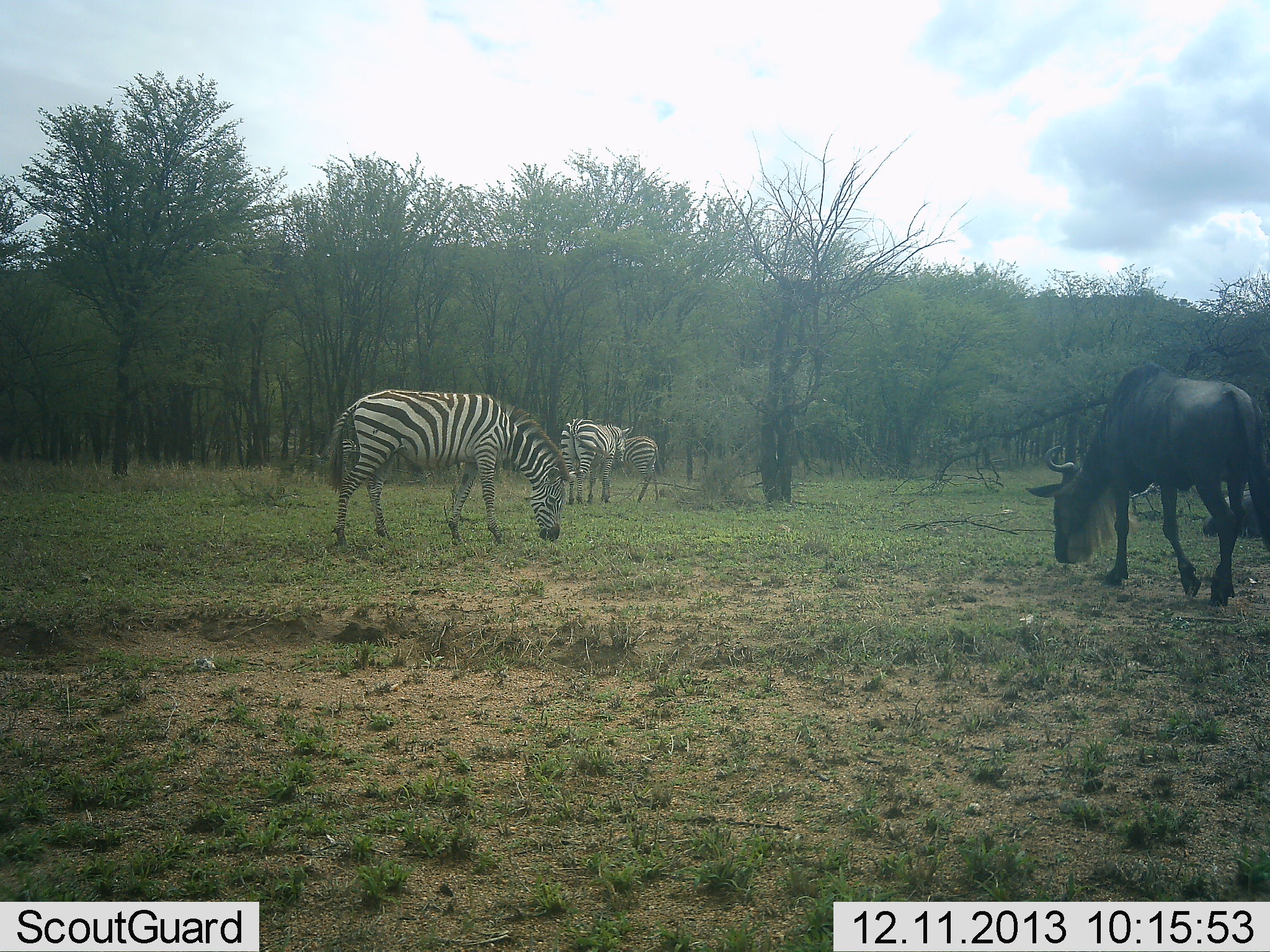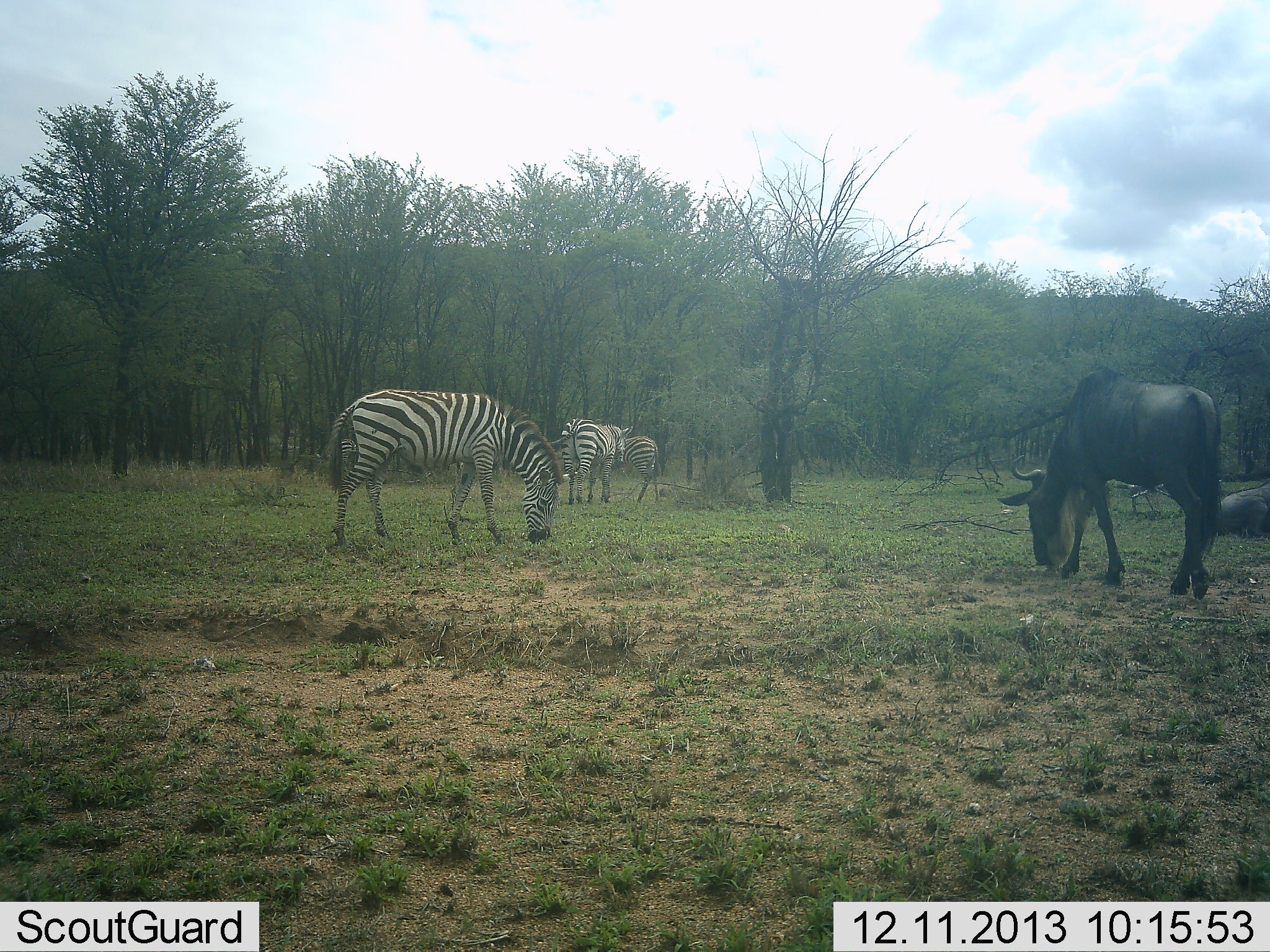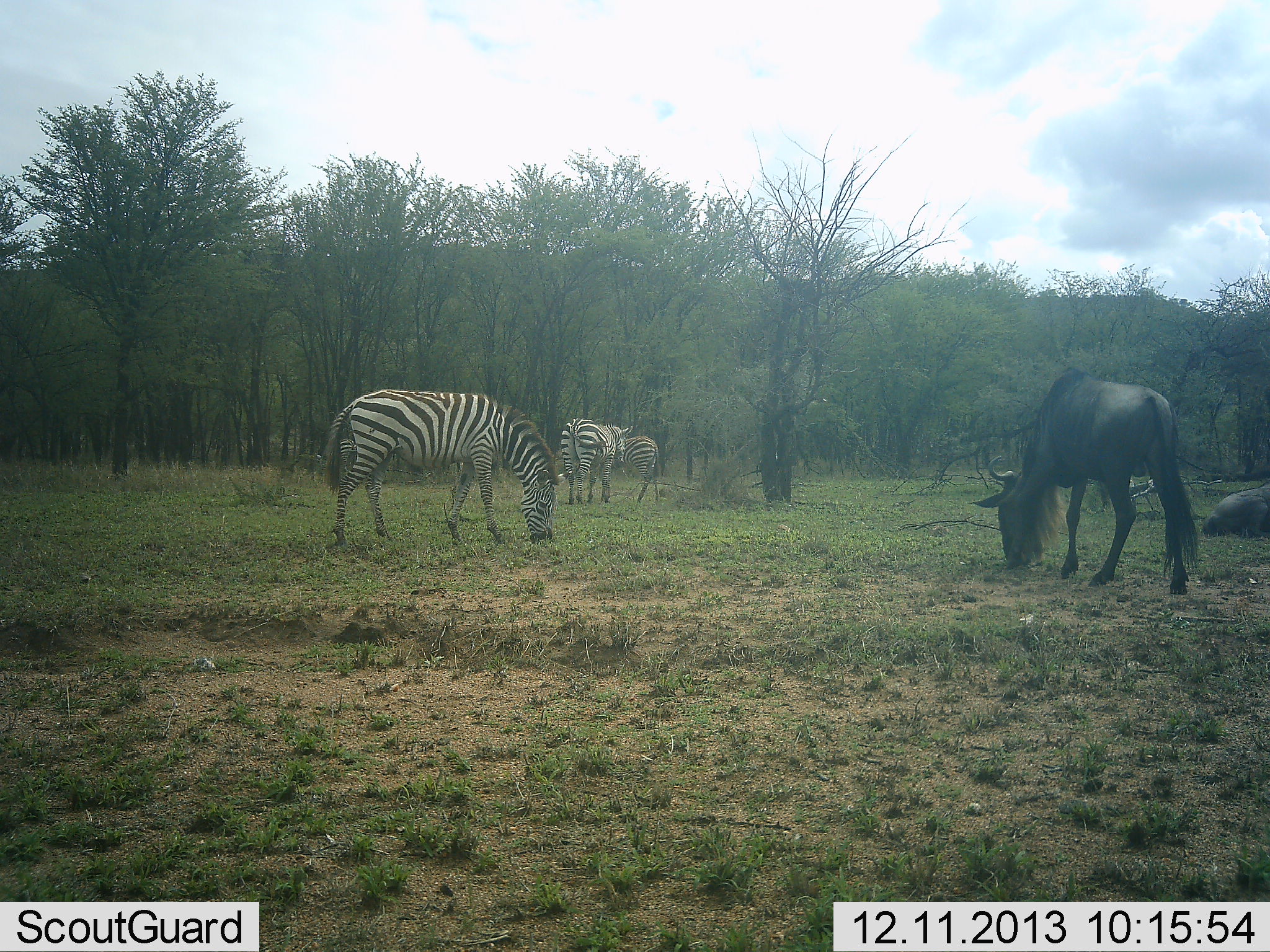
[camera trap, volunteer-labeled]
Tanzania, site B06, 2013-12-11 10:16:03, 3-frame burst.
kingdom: Animalia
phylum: Chordata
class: Mammalia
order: Artiodactyla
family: Bovidae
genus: Connochaetes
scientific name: Connochaetes taurinus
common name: blue wildebeest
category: wildebeest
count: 2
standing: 10%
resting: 70%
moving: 0%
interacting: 0%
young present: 0%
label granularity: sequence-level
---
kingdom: Animalia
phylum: Chordata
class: Mammalia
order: Perissodactyla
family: Equidae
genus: Equus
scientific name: Equus quagga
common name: plains zebra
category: zebra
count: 3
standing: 64%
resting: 0%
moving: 0%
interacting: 9%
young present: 9%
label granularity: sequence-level